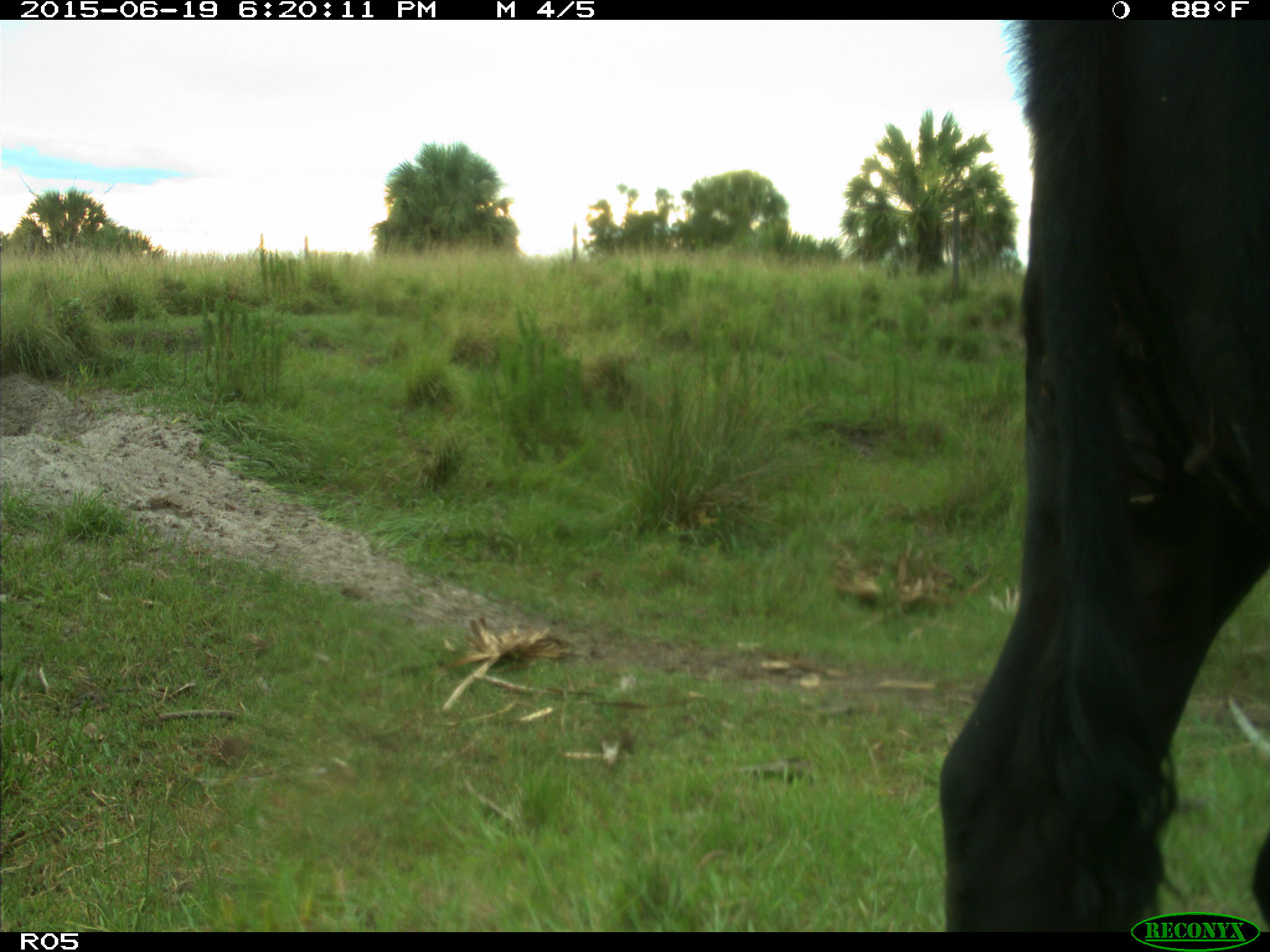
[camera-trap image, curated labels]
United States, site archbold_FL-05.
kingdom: Animalia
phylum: Chordata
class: Mammalia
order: Artiodactyla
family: Bovidae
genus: Bos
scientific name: Bos taurus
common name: domestic cow